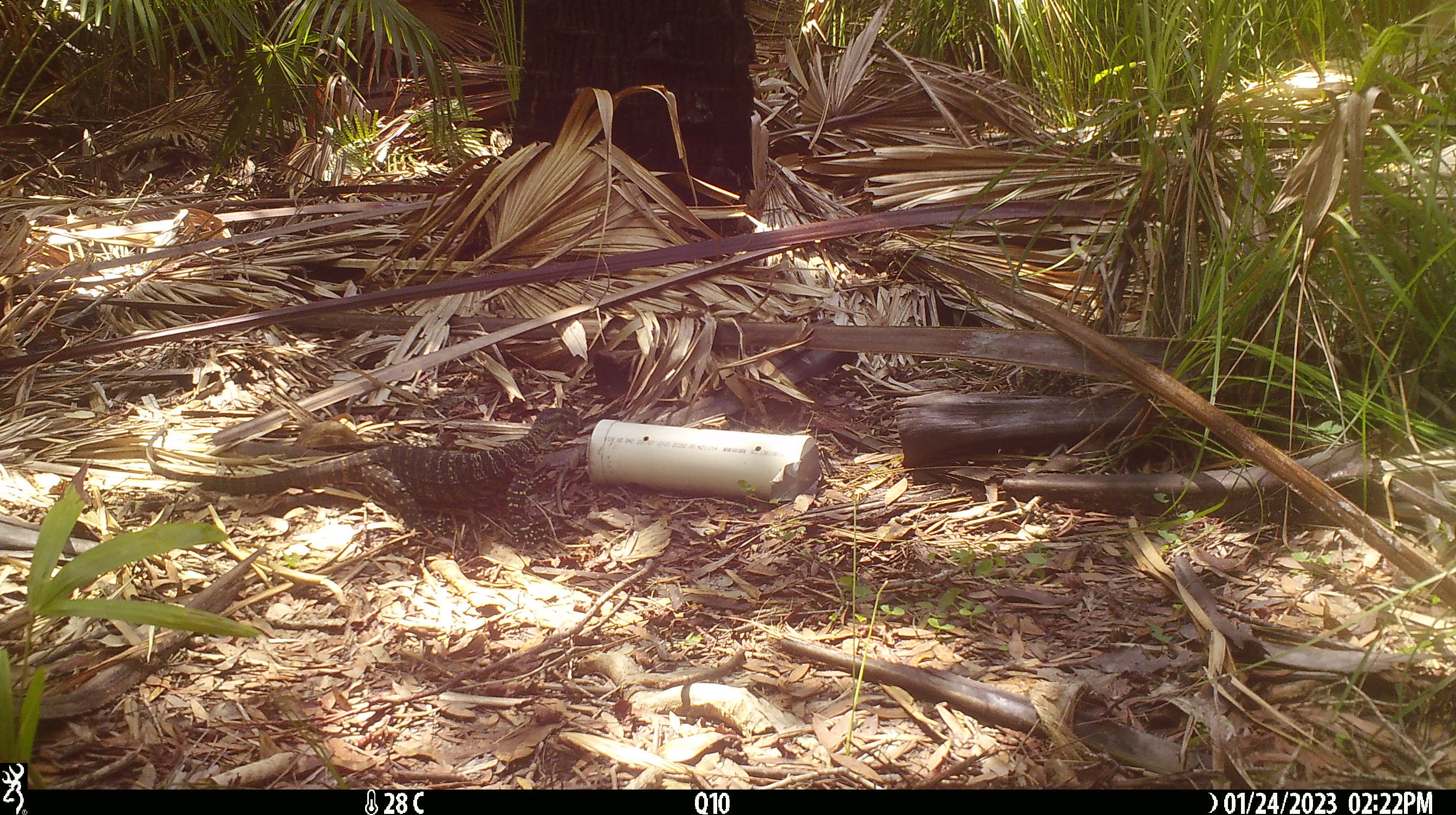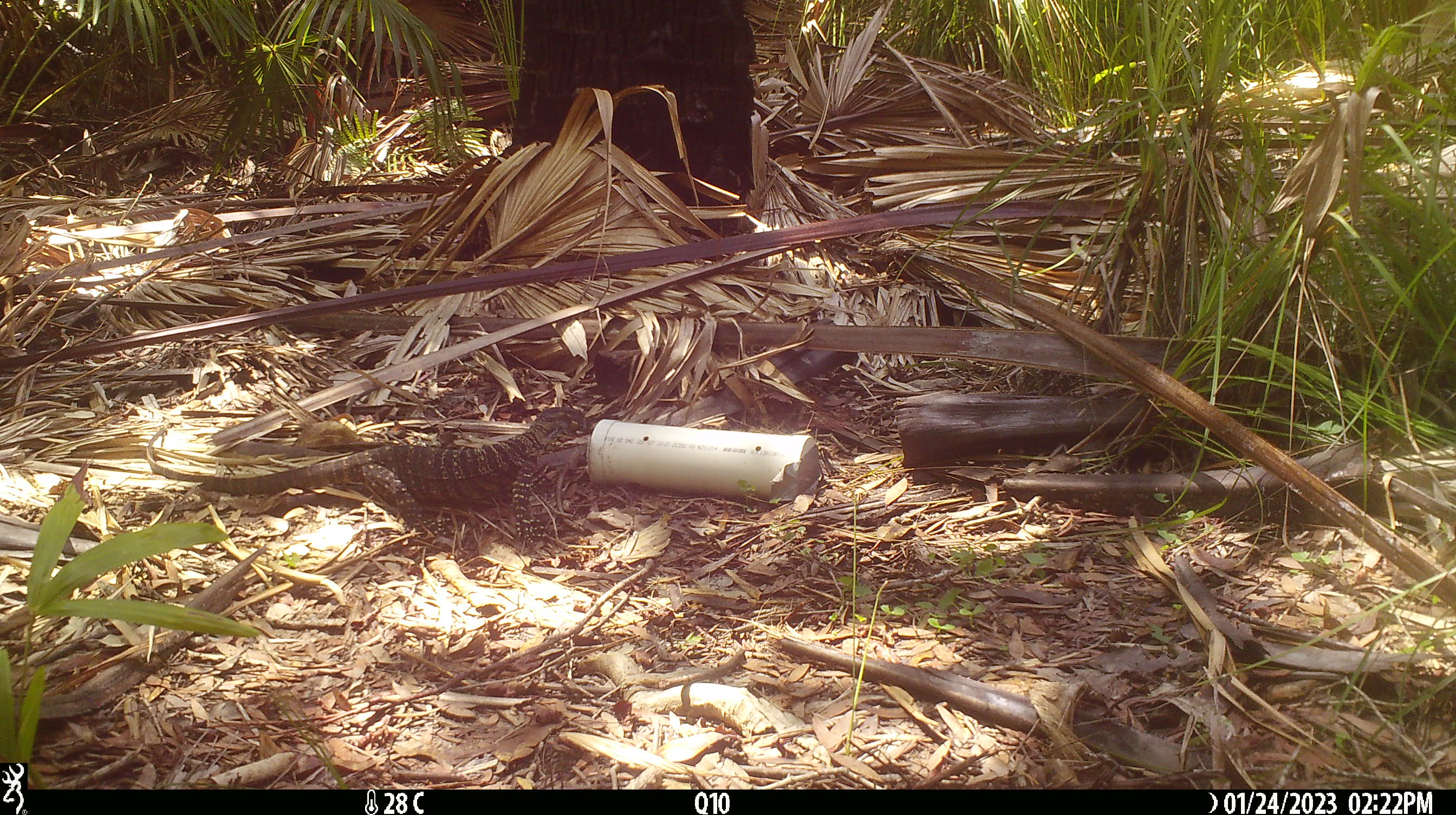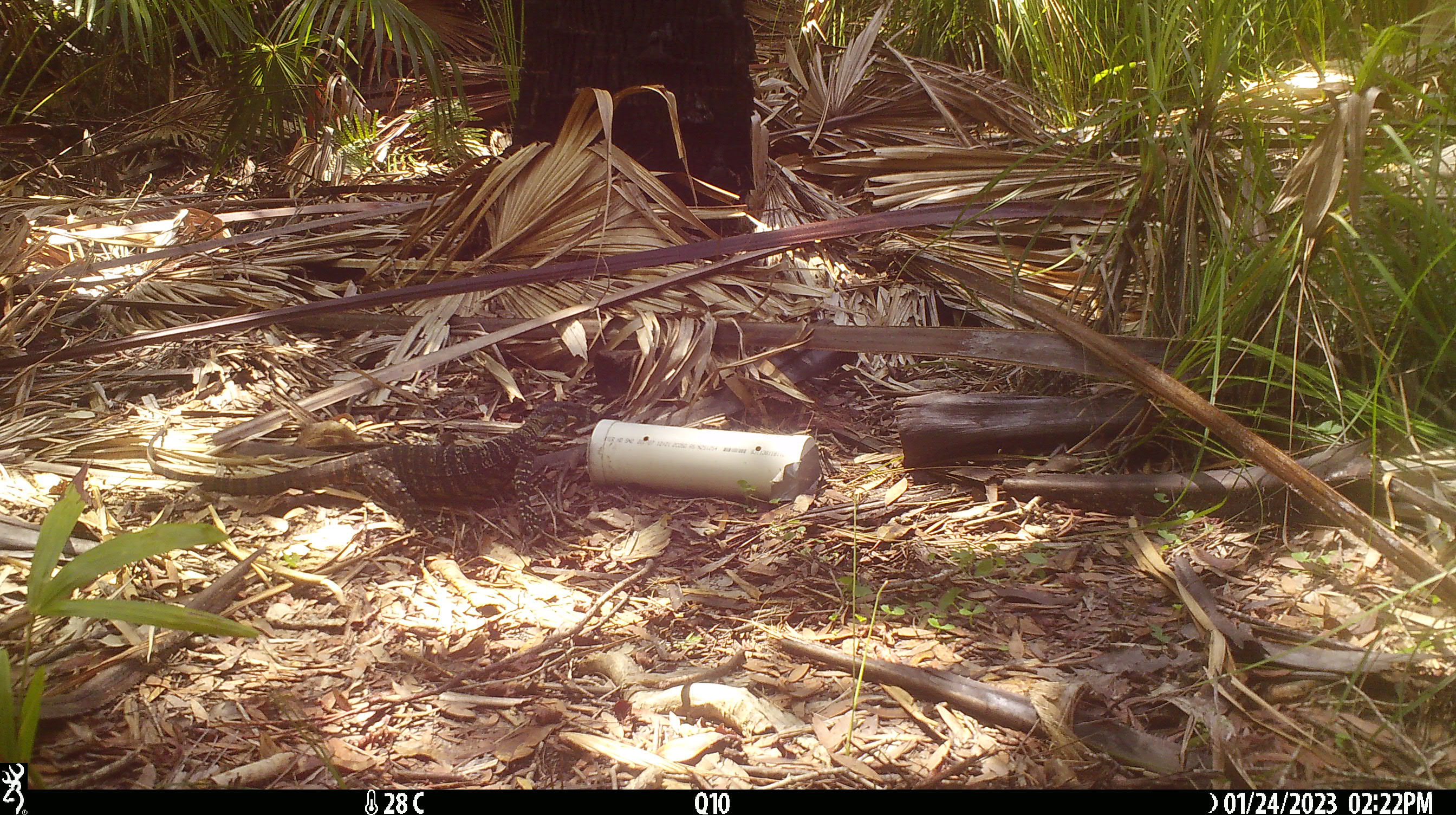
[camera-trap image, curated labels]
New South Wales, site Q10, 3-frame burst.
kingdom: Animalia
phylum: Chordata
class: Reptilia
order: Squamata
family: Varanidae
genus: Varanus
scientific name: Varanus varius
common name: lace monitor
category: goanna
Goanna (lace monitor) (Varanus varius).